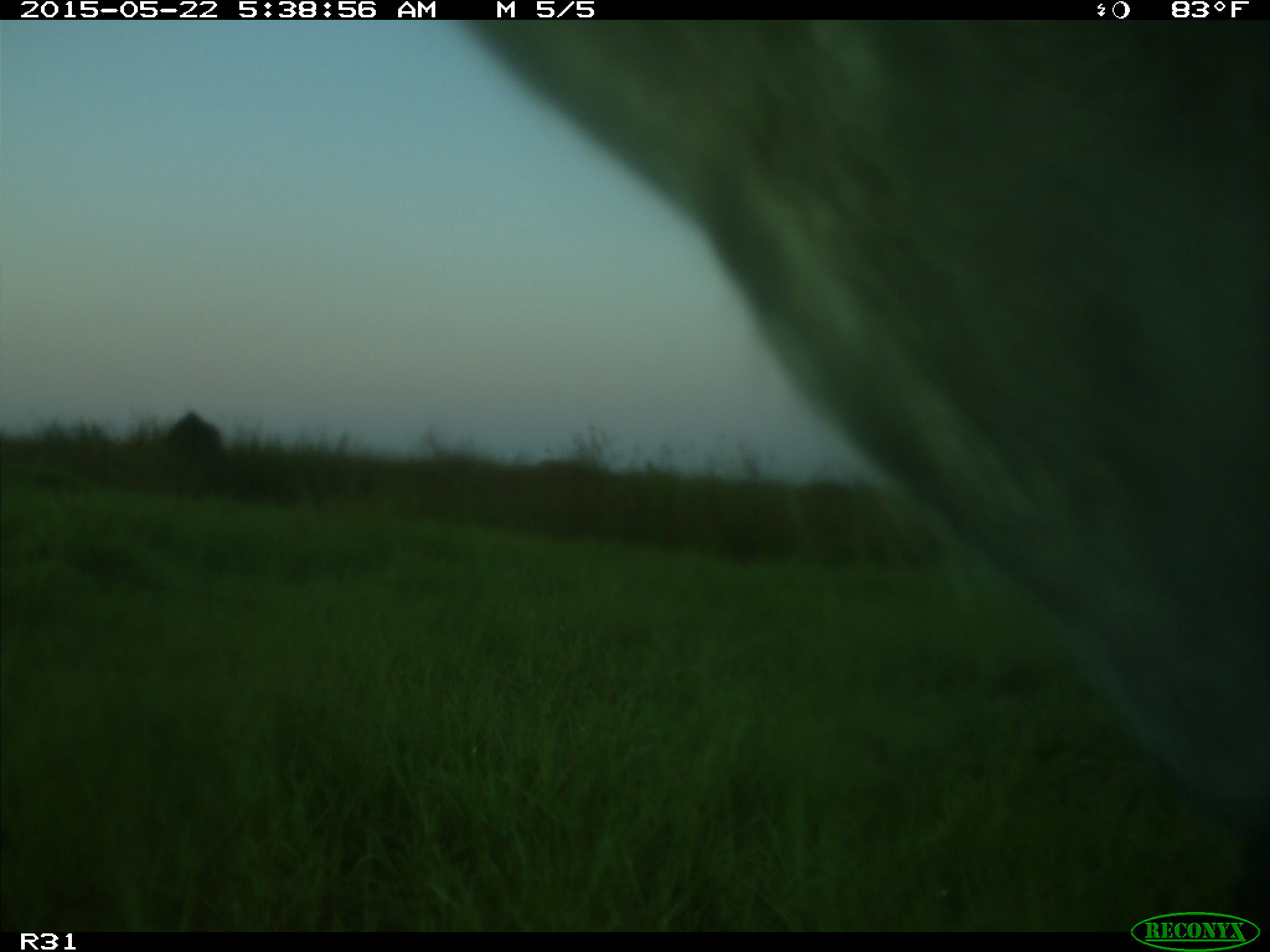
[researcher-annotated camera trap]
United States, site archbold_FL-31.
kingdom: Animalia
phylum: Chordata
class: Mammalia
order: Artiodactyla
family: Bovidae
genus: Bos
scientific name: Bos taurus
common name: domestic cow